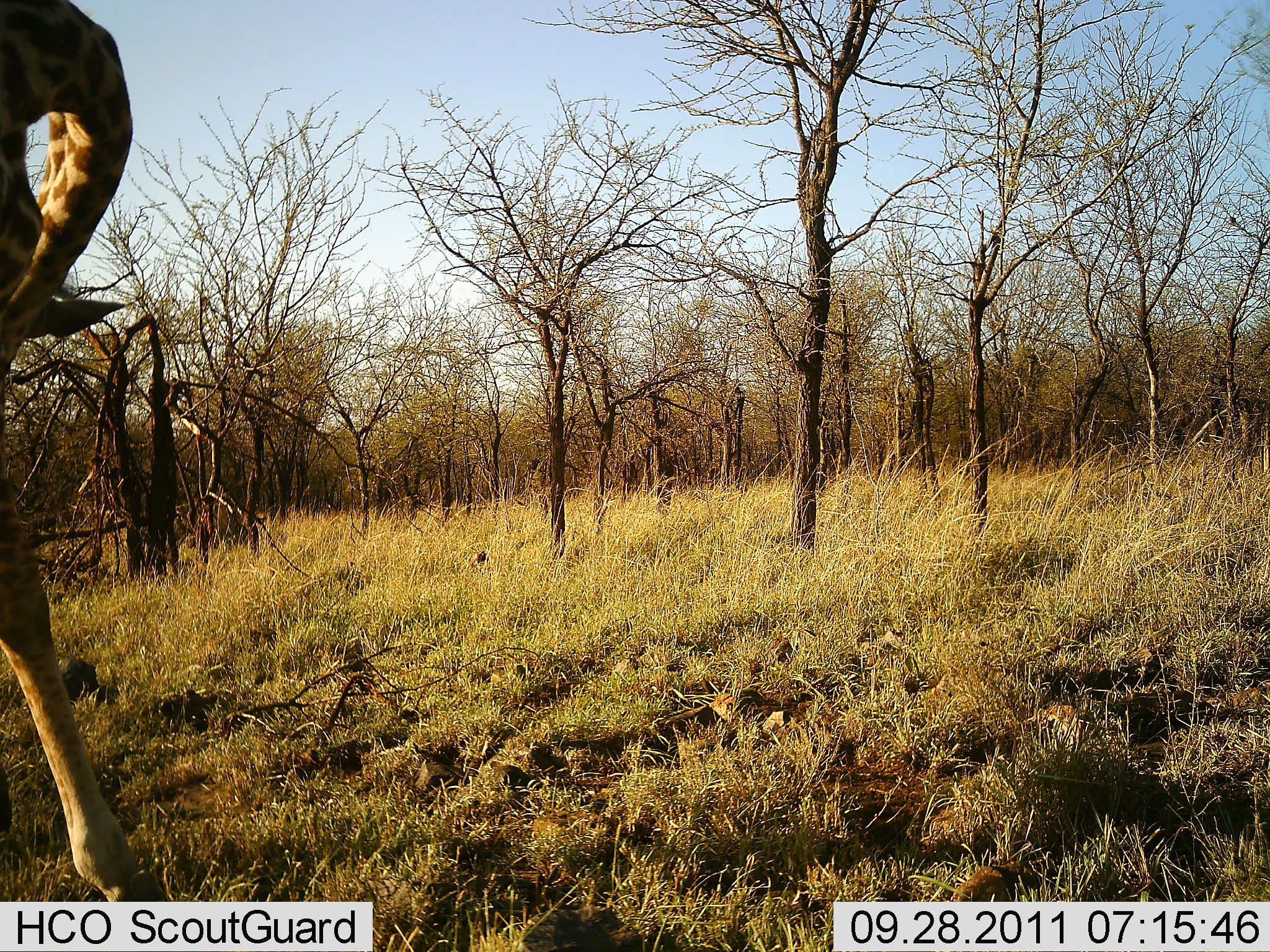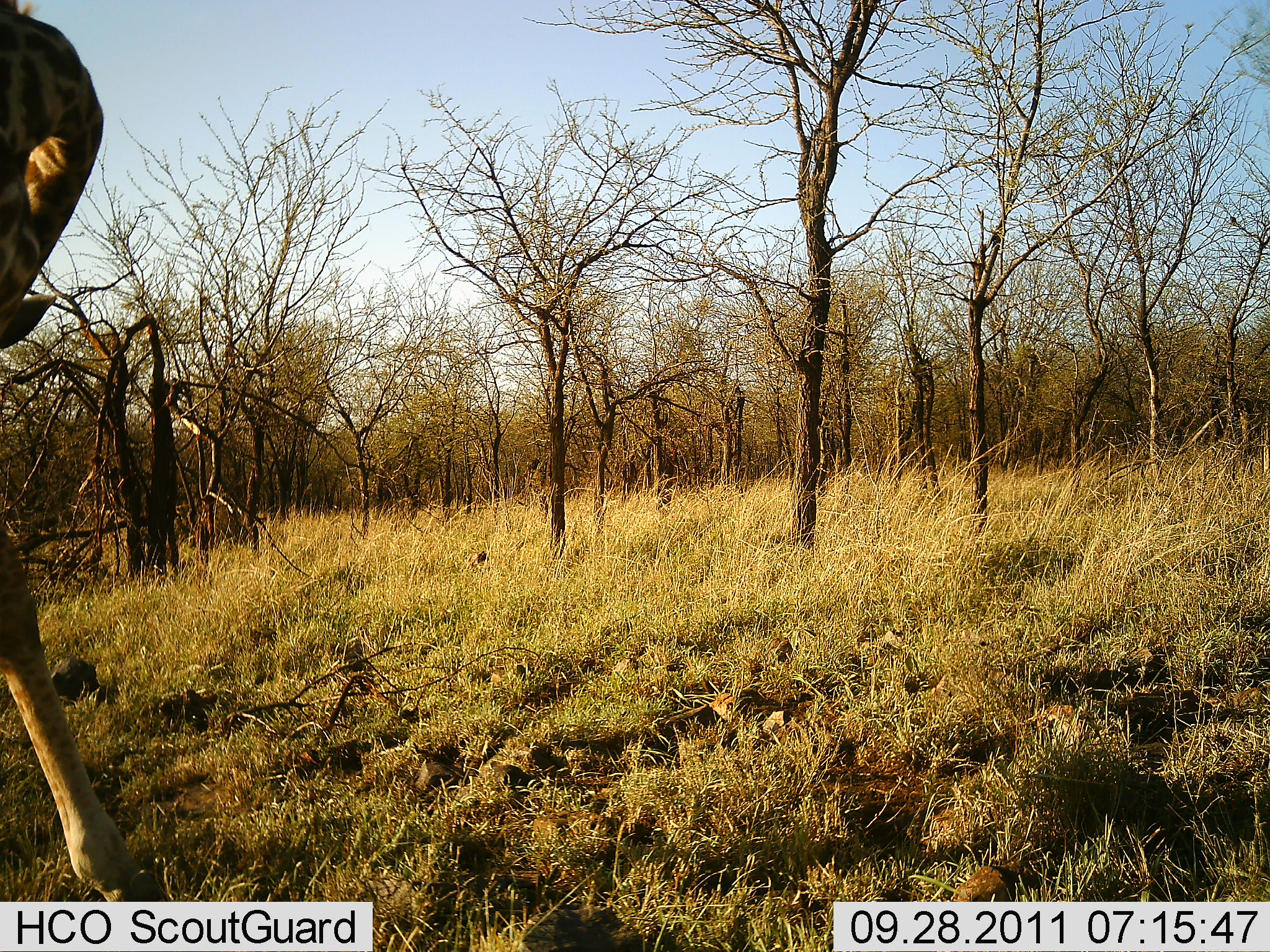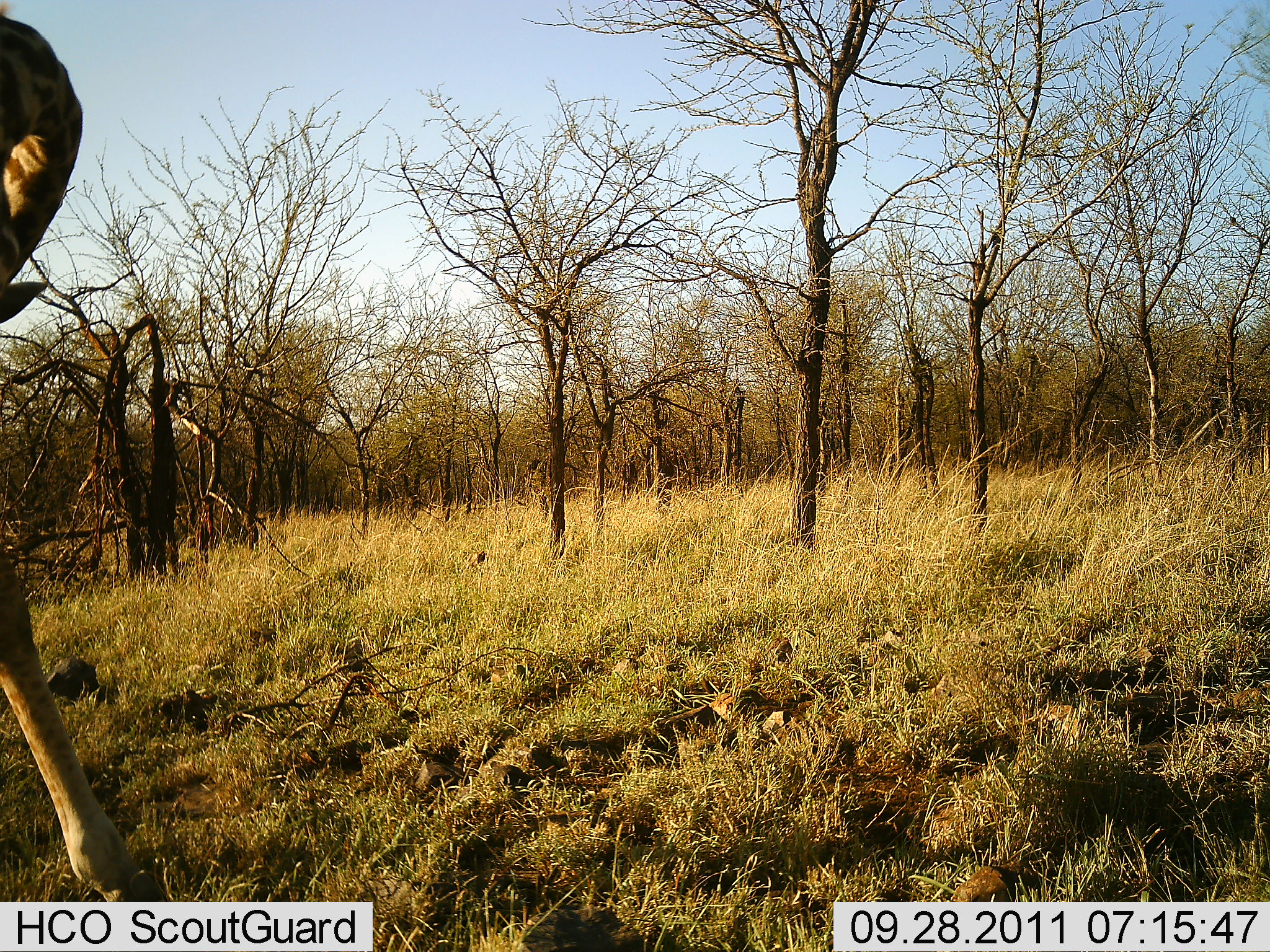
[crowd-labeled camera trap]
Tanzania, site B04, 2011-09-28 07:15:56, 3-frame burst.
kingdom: Animalia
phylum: Chordata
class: Mammalia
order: Artiodactyla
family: Giraffidae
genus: Giraffa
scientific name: Giraffa camelopardalis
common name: giraffe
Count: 1.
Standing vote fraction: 100%.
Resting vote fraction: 0%.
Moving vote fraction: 0%.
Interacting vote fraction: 0%.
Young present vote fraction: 0%.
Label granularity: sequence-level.